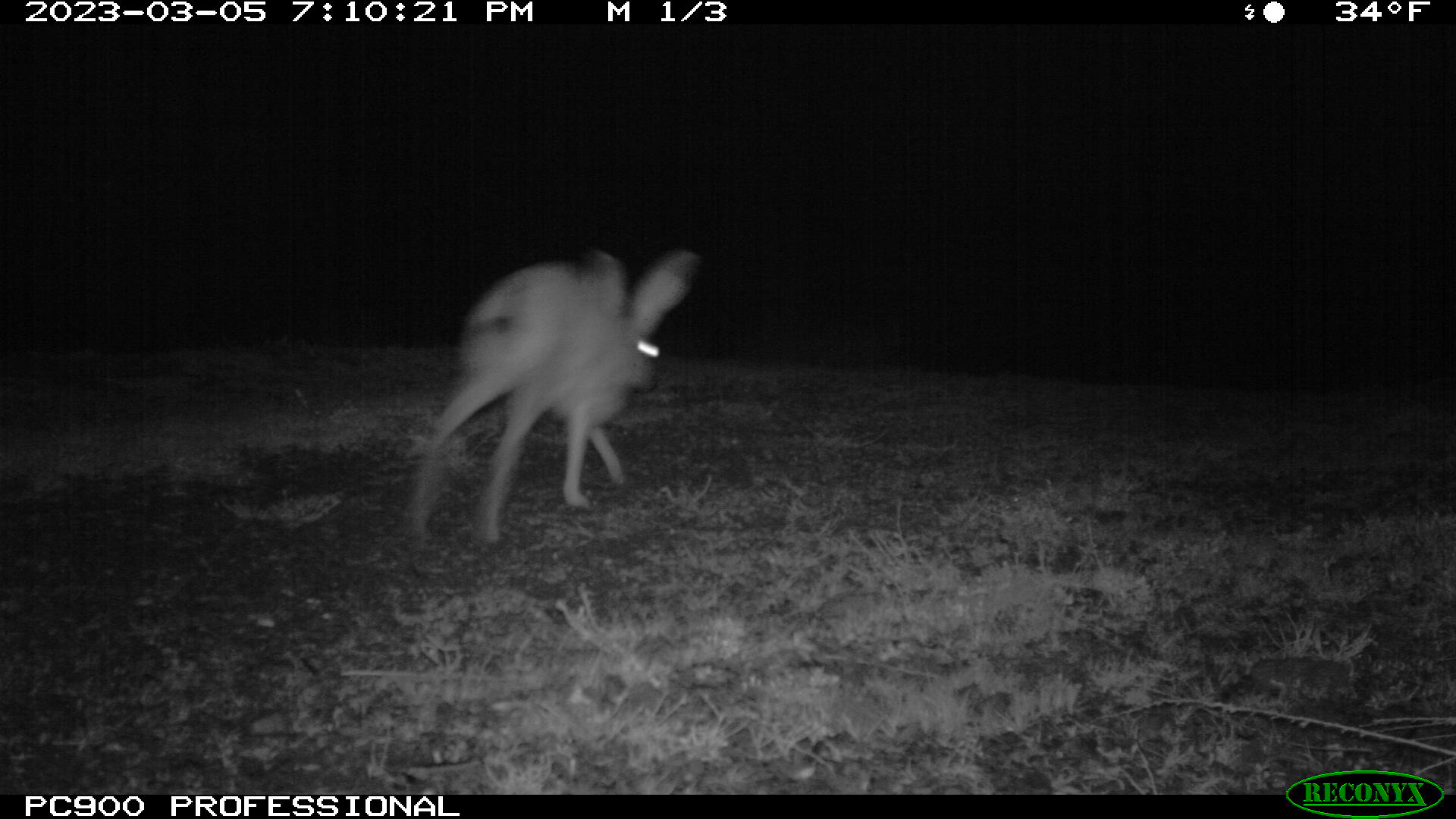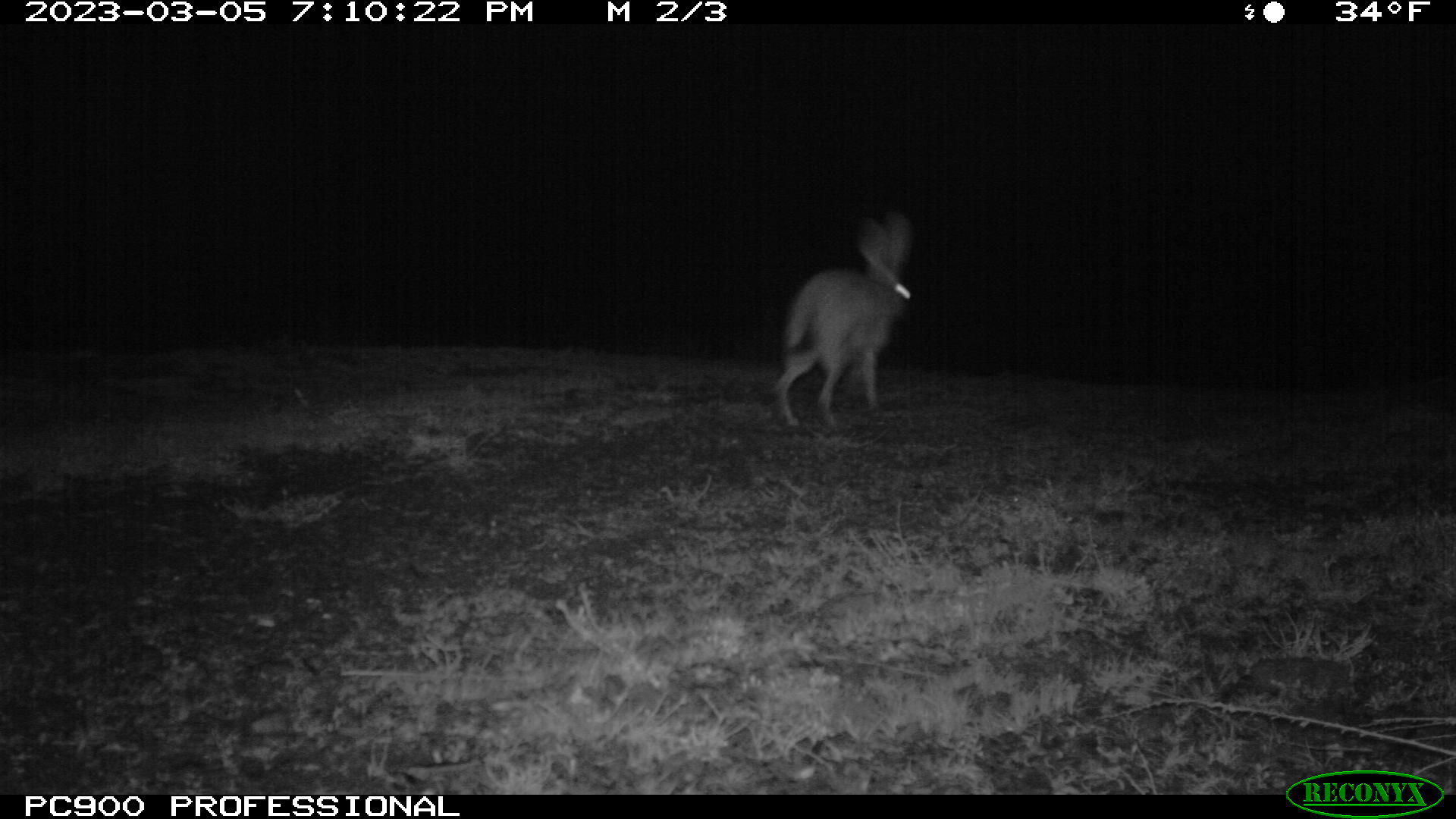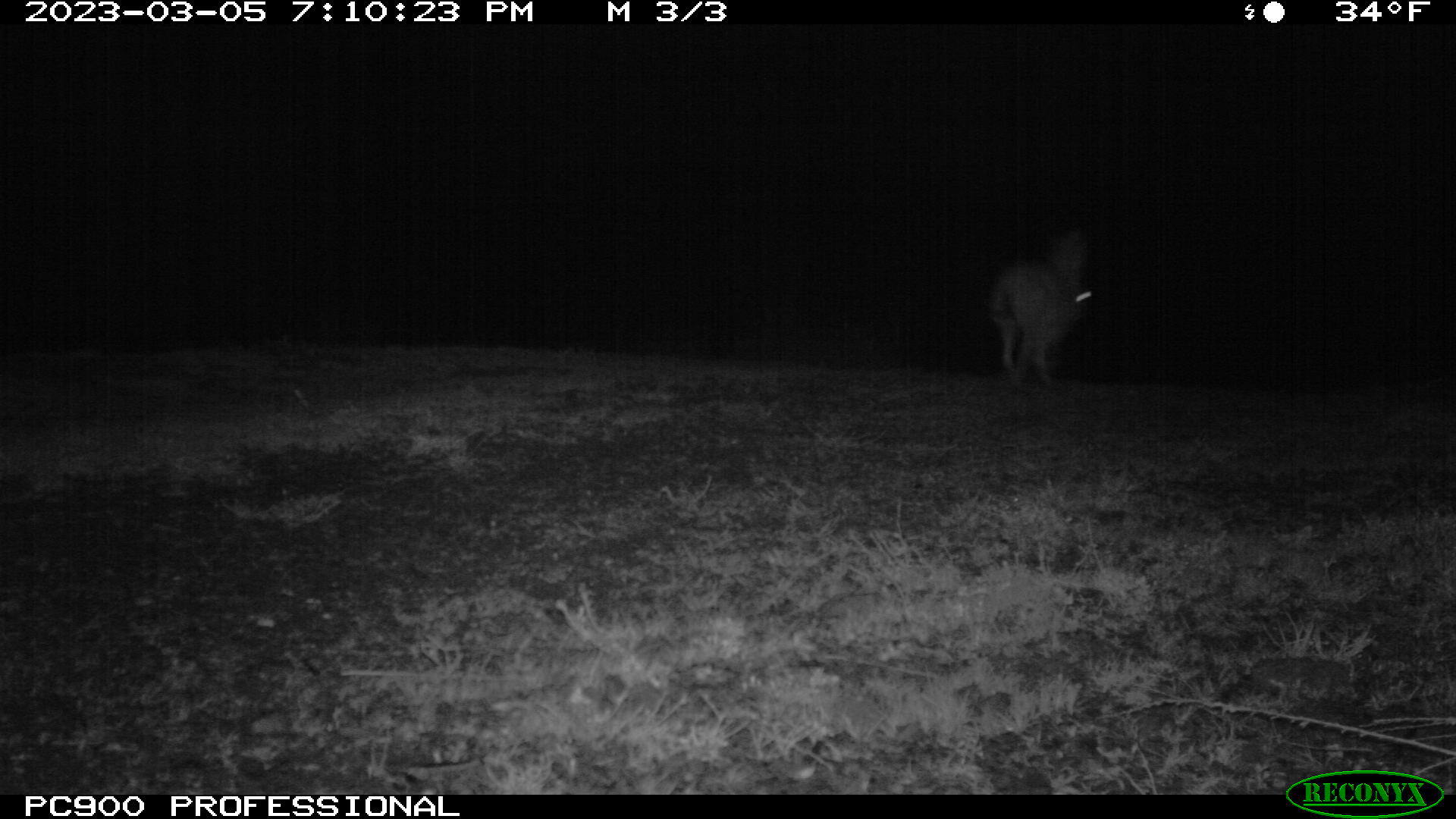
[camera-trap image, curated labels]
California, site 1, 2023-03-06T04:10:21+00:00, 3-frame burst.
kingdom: Animalia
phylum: Chordata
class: Mammalia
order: Lagomorpha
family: Leporidae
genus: Lepus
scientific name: Lepus californicus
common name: black-tailed jackrabbit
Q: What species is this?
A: Black-tailed jackrabbit (Lepus californicus).